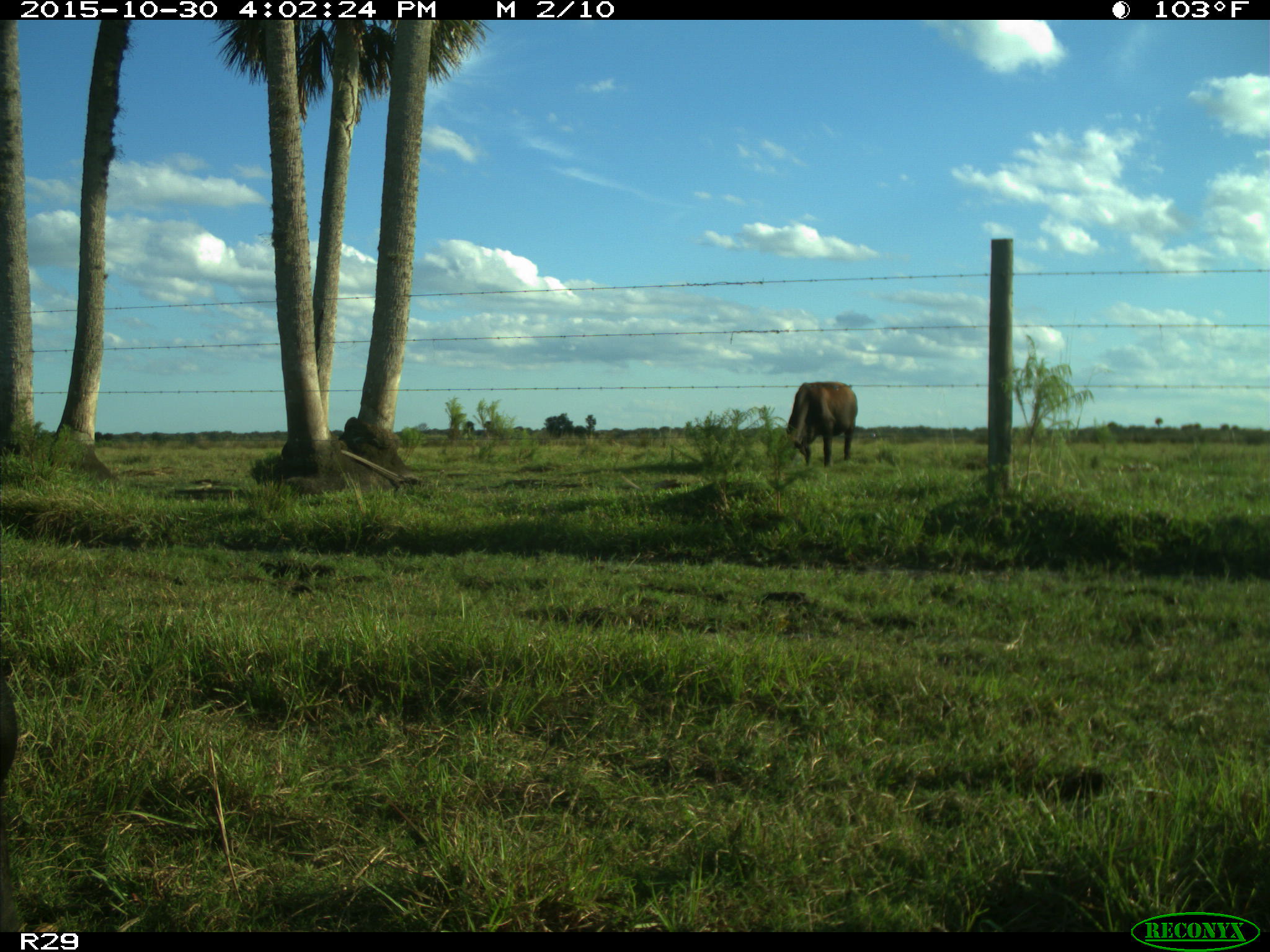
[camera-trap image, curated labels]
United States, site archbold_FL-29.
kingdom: Animalia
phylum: Chordata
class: Mammalia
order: Artiodactyla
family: Bovidae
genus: Bos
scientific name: Bos taurus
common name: domestic cow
Bos taurus (domestic cow).